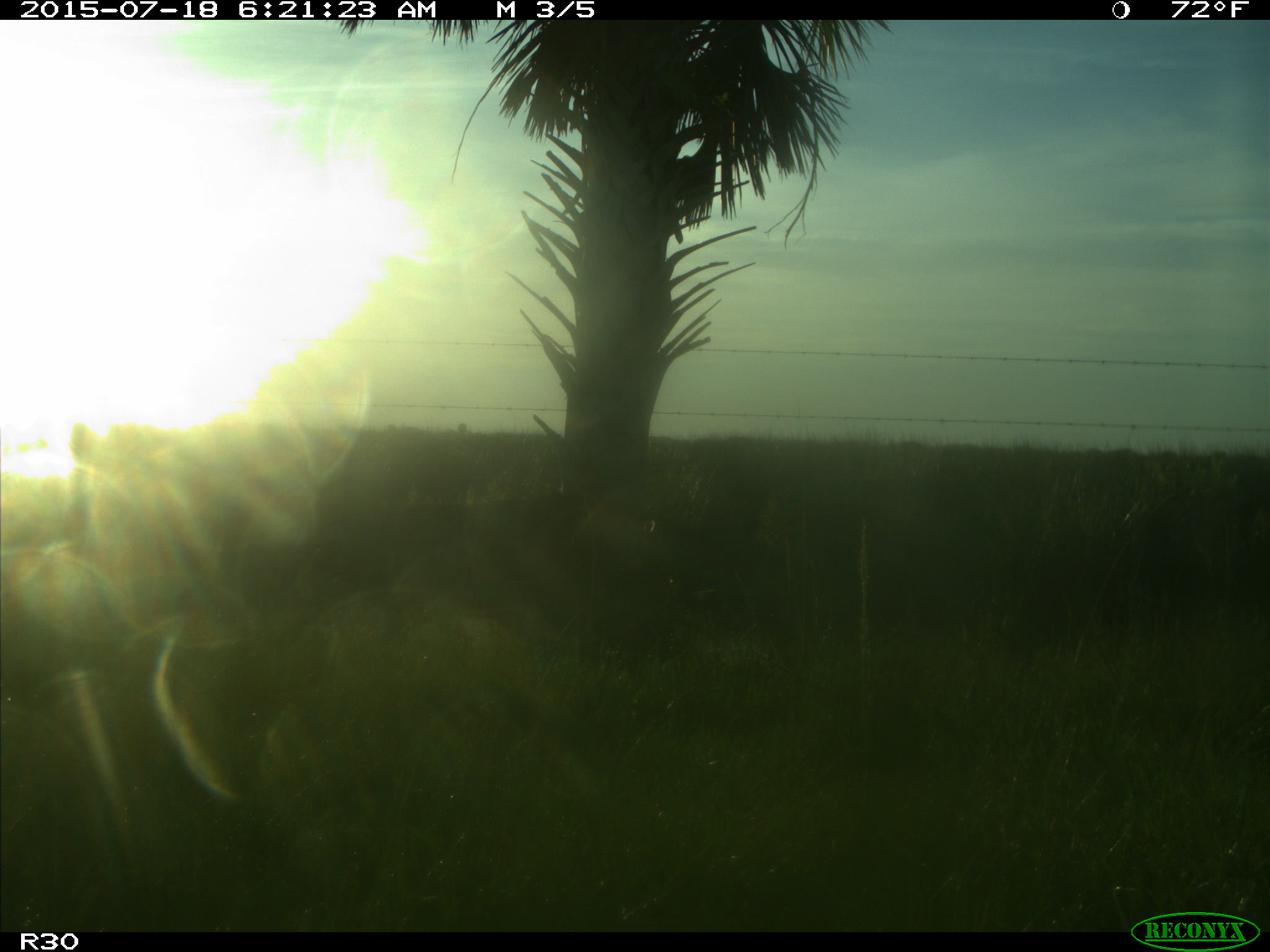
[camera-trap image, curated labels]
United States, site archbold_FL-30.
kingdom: Animalia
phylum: Chordata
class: Mammalia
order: Artiodactyla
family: Bovidae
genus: Bos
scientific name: Bos taurus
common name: domestic cow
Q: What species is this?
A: Bos taurus (domestic cow).